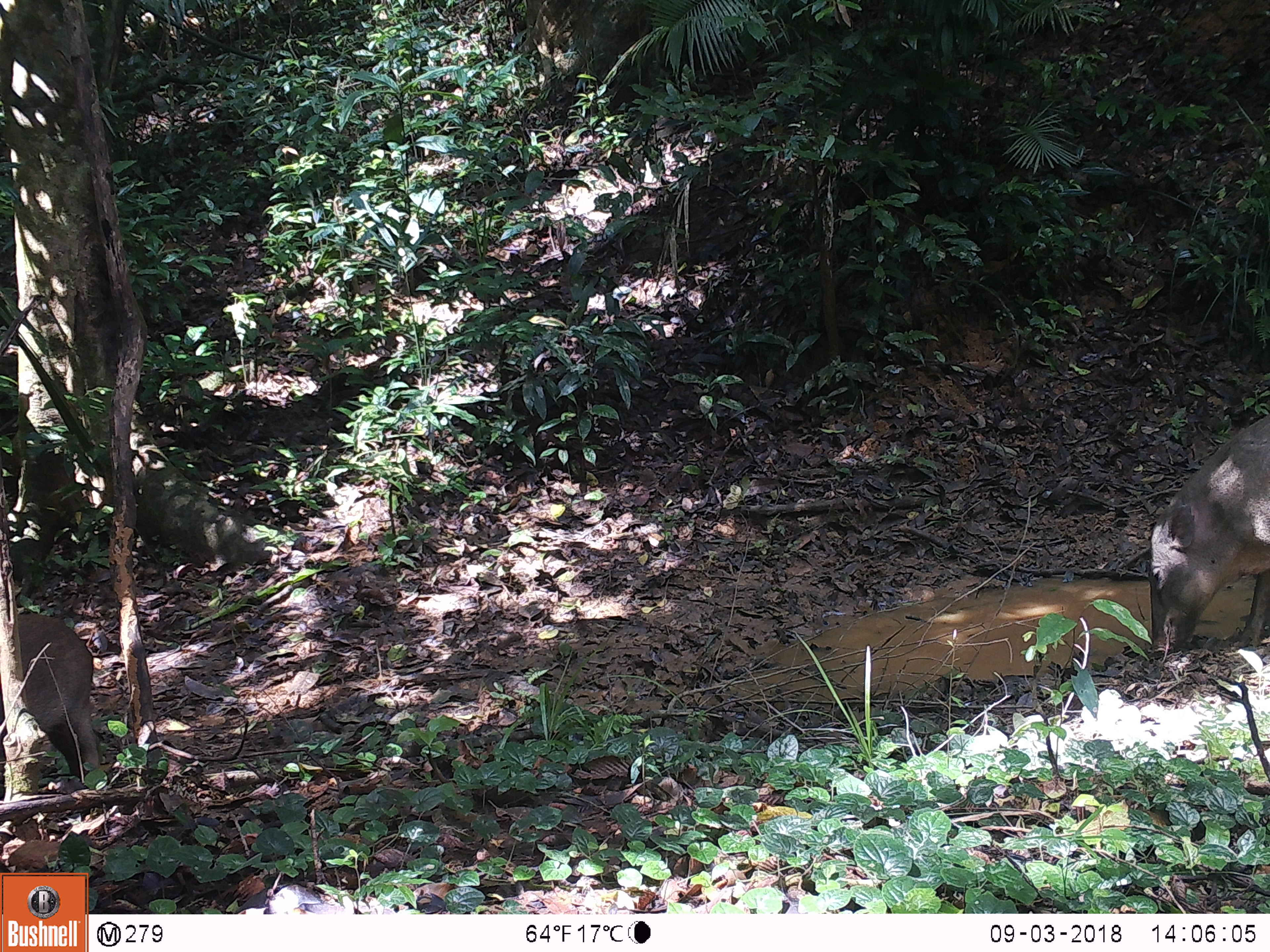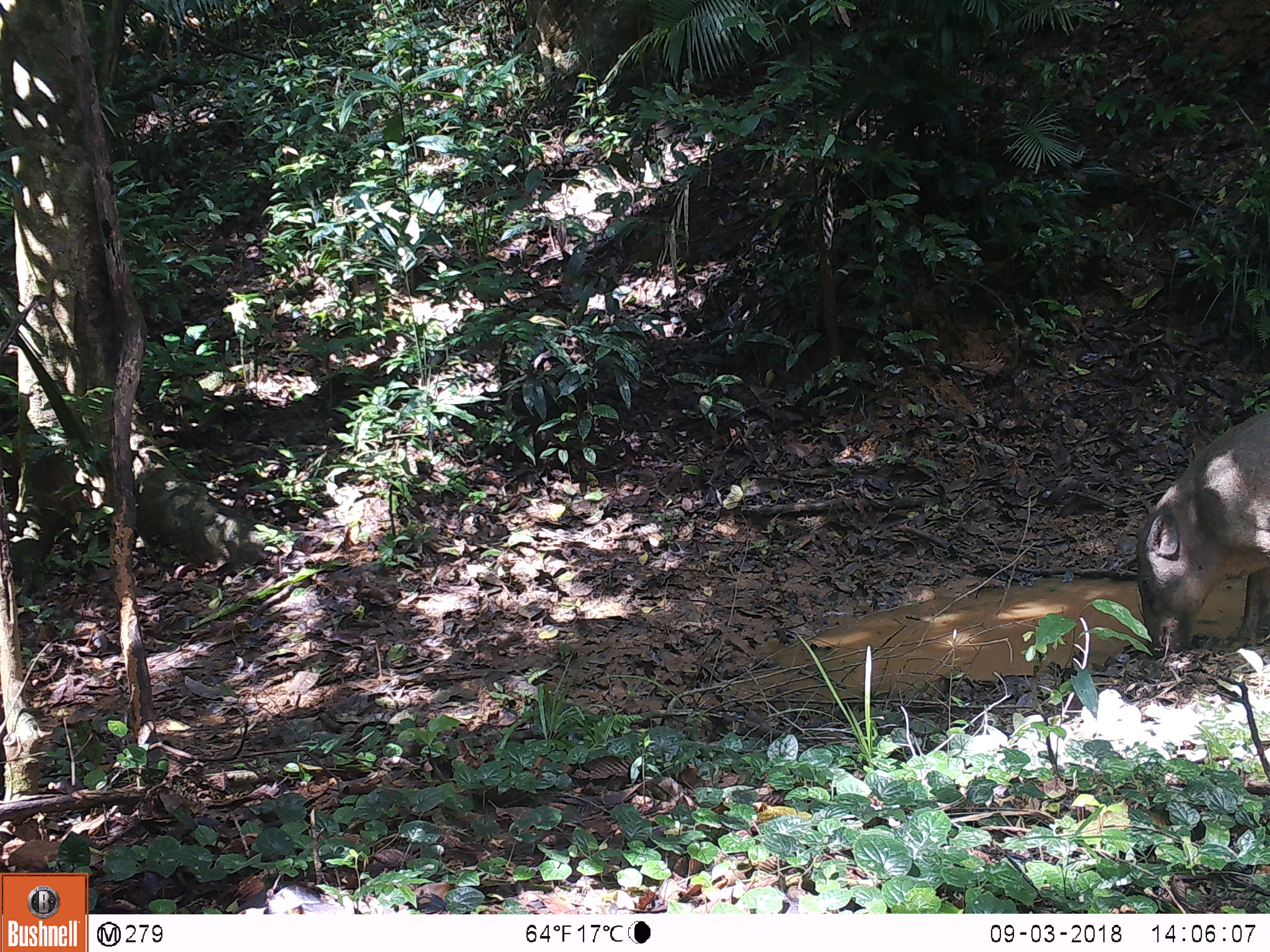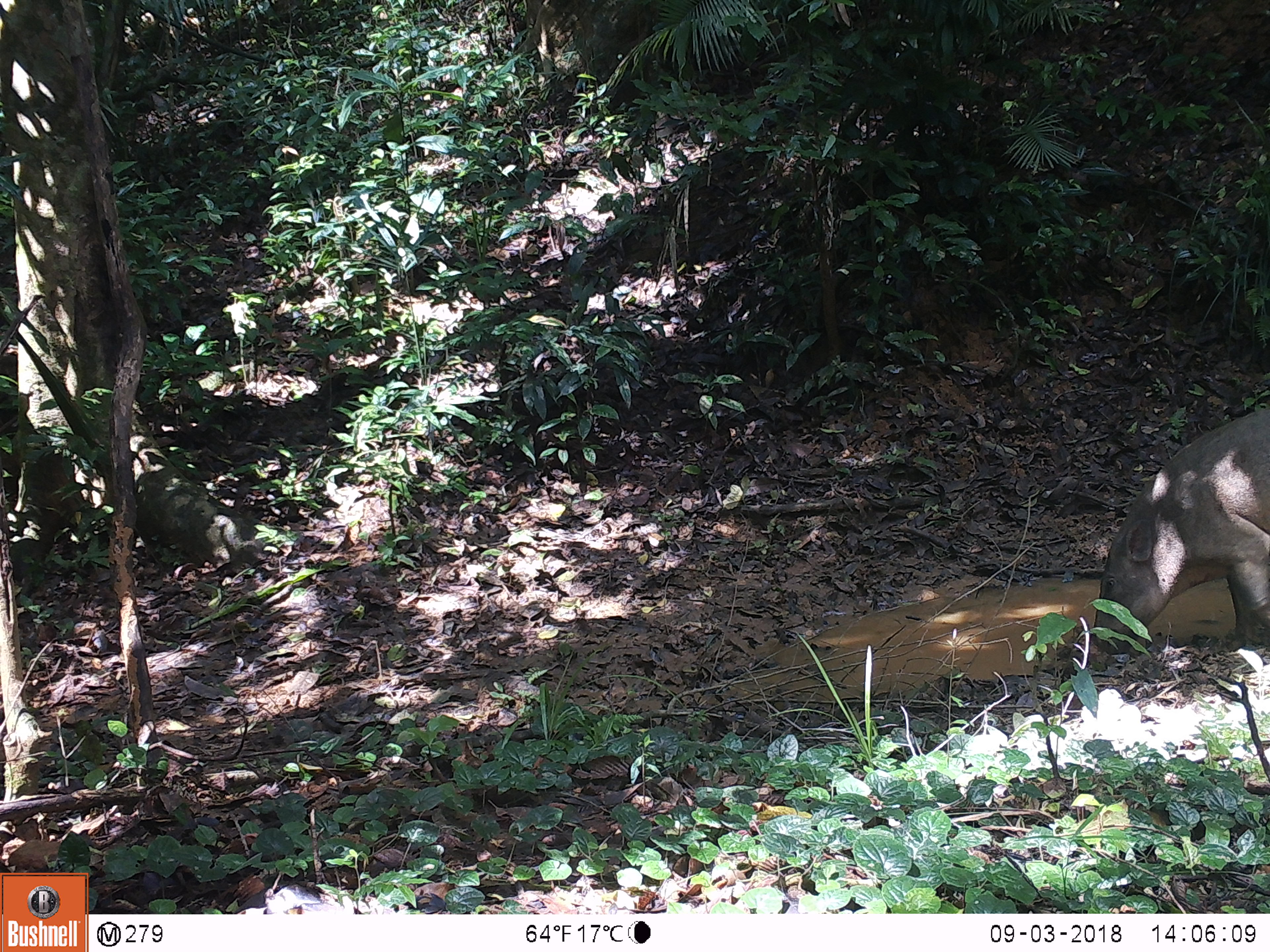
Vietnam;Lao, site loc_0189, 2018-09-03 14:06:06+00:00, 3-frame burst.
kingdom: Animalia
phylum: Chordata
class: Mammalia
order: Artiodactyla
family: Suidae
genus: Sus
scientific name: Sus scrofa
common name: eurasian wild pig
Eurasian wild pig (Sus scrofa). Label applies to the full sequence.